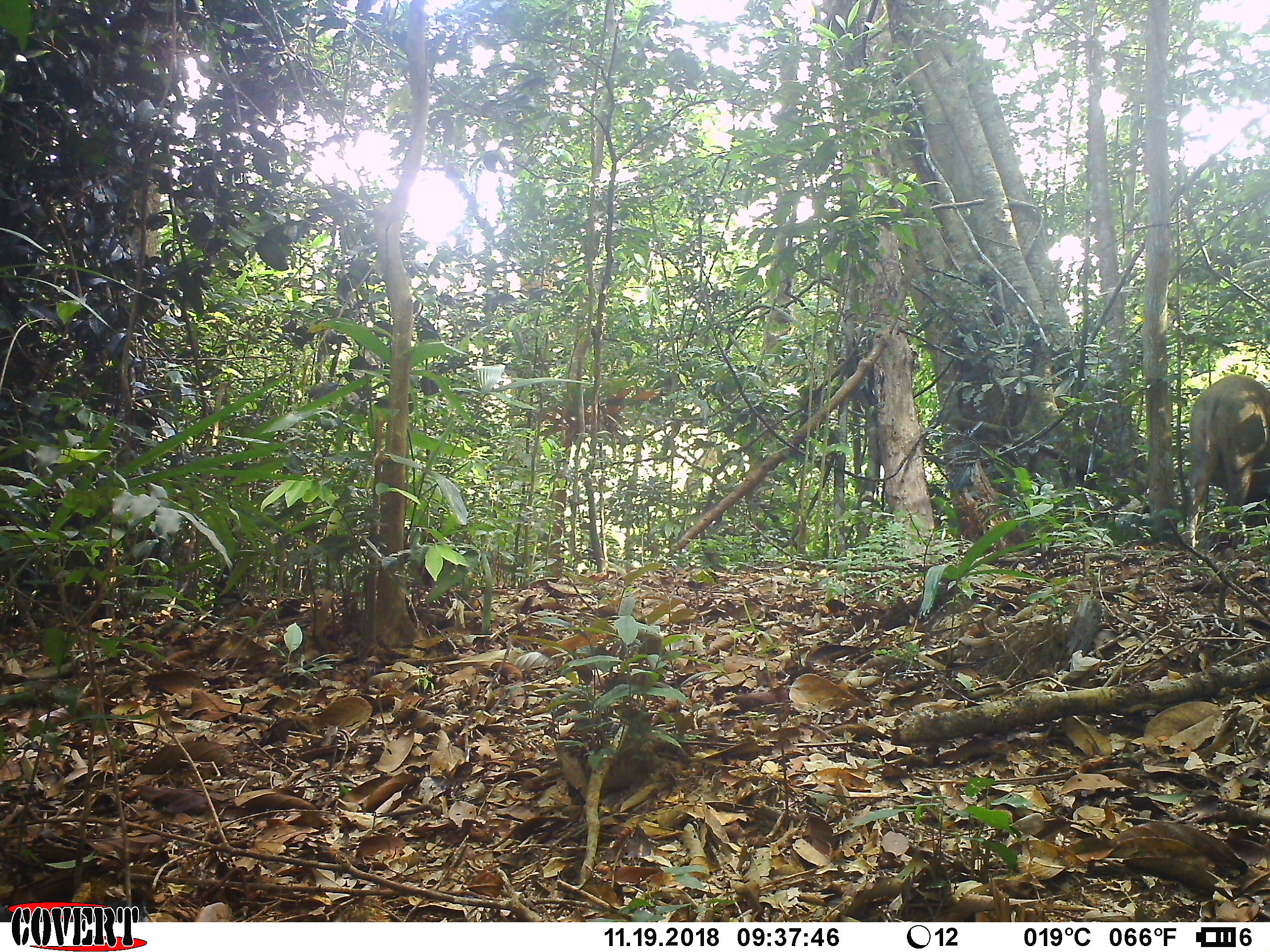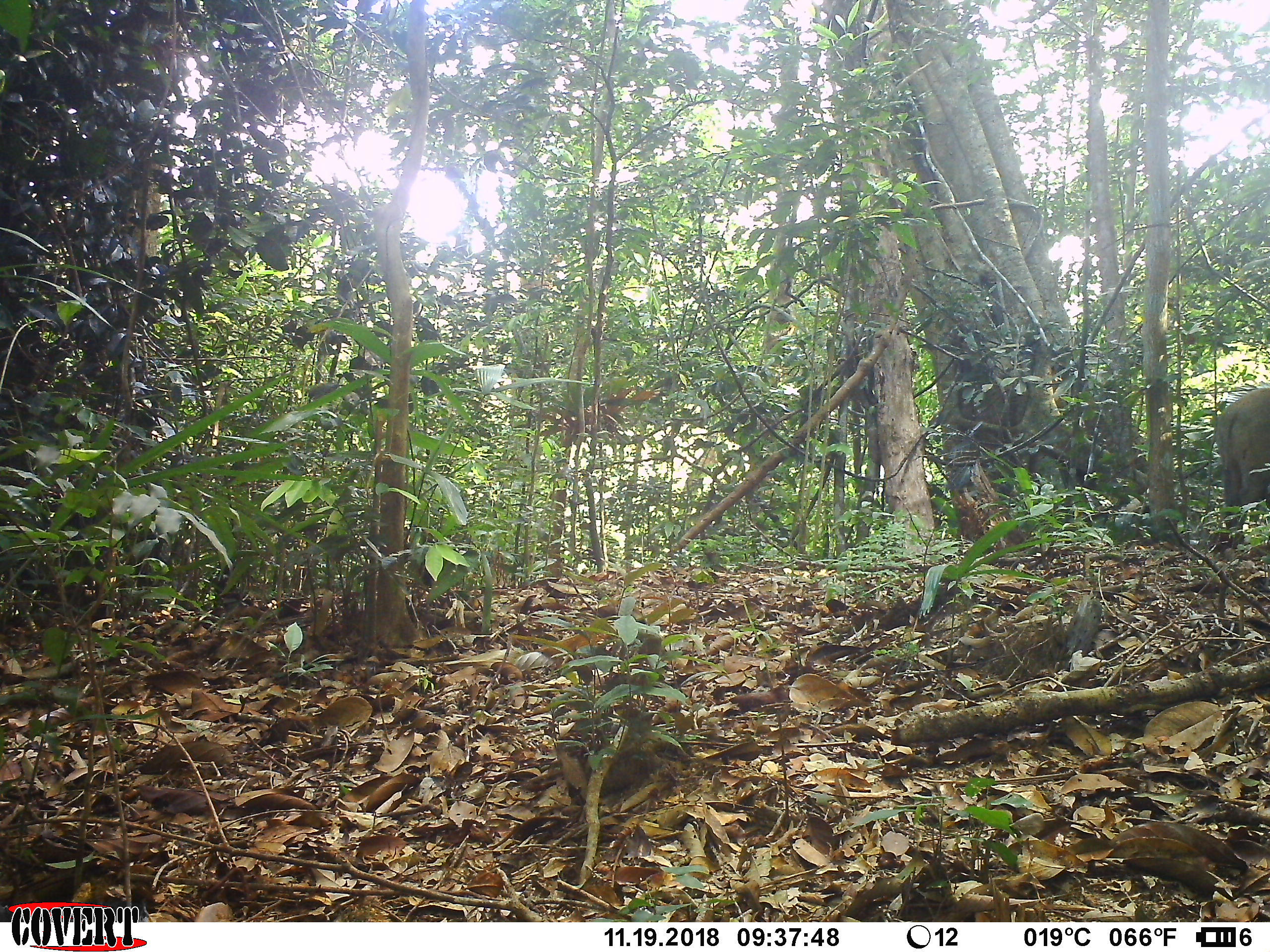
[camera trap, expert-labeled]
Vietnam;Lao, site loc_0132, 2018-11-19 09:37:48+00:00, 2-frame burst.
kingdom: Animalia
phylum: Chordata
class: Mammalia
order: Artiodactyla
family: Suidae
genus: Sus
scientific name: Sus scrofa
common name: eurasian wild pig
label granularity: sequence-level